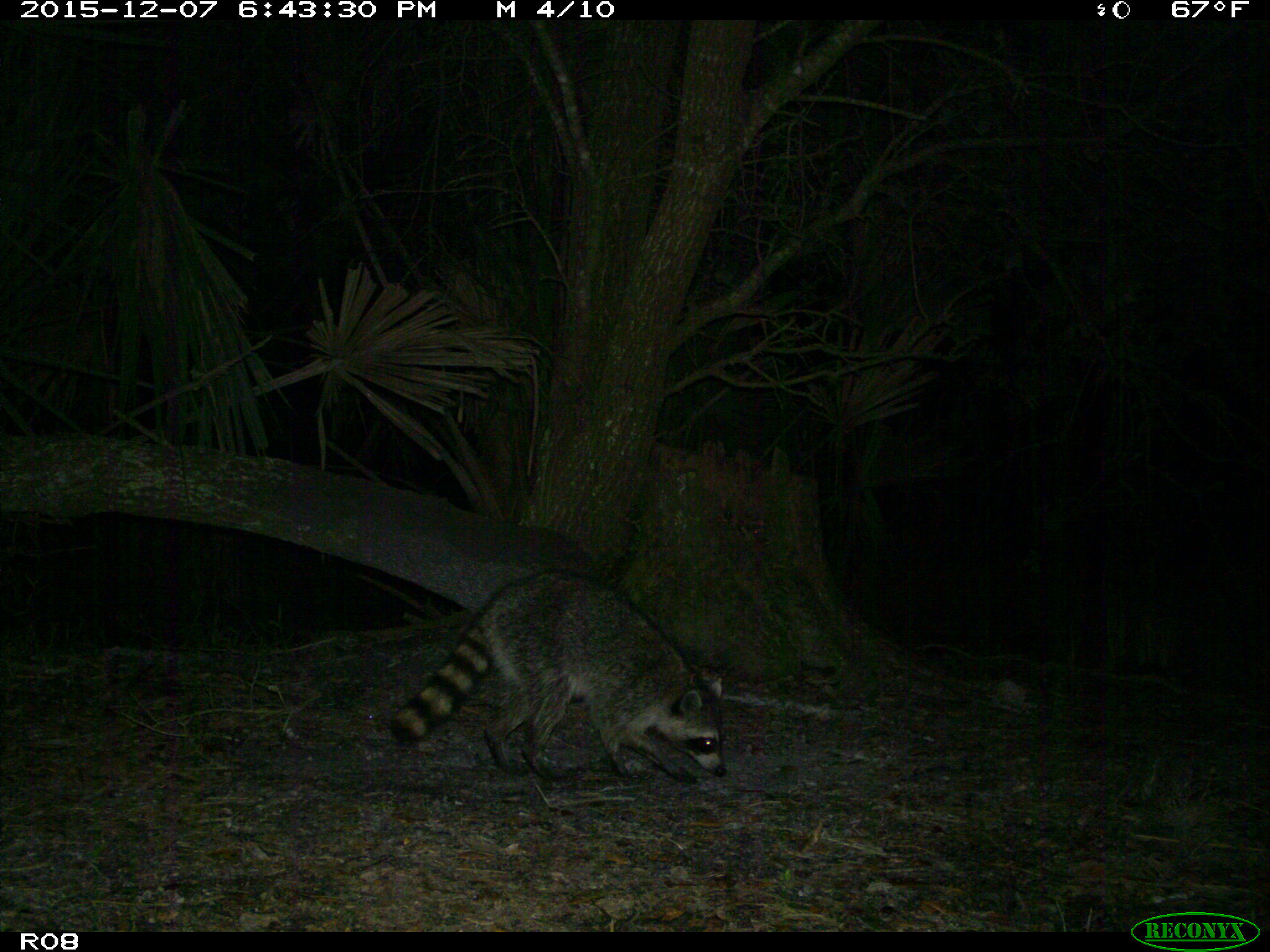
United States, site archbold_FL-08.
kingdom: Animalia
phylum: Chordata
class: Mammalia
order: Carnivora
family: Procyonidae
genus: Procyon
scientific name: Procyon lotor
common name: common raccoon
Procyon lotor (common raccoon).